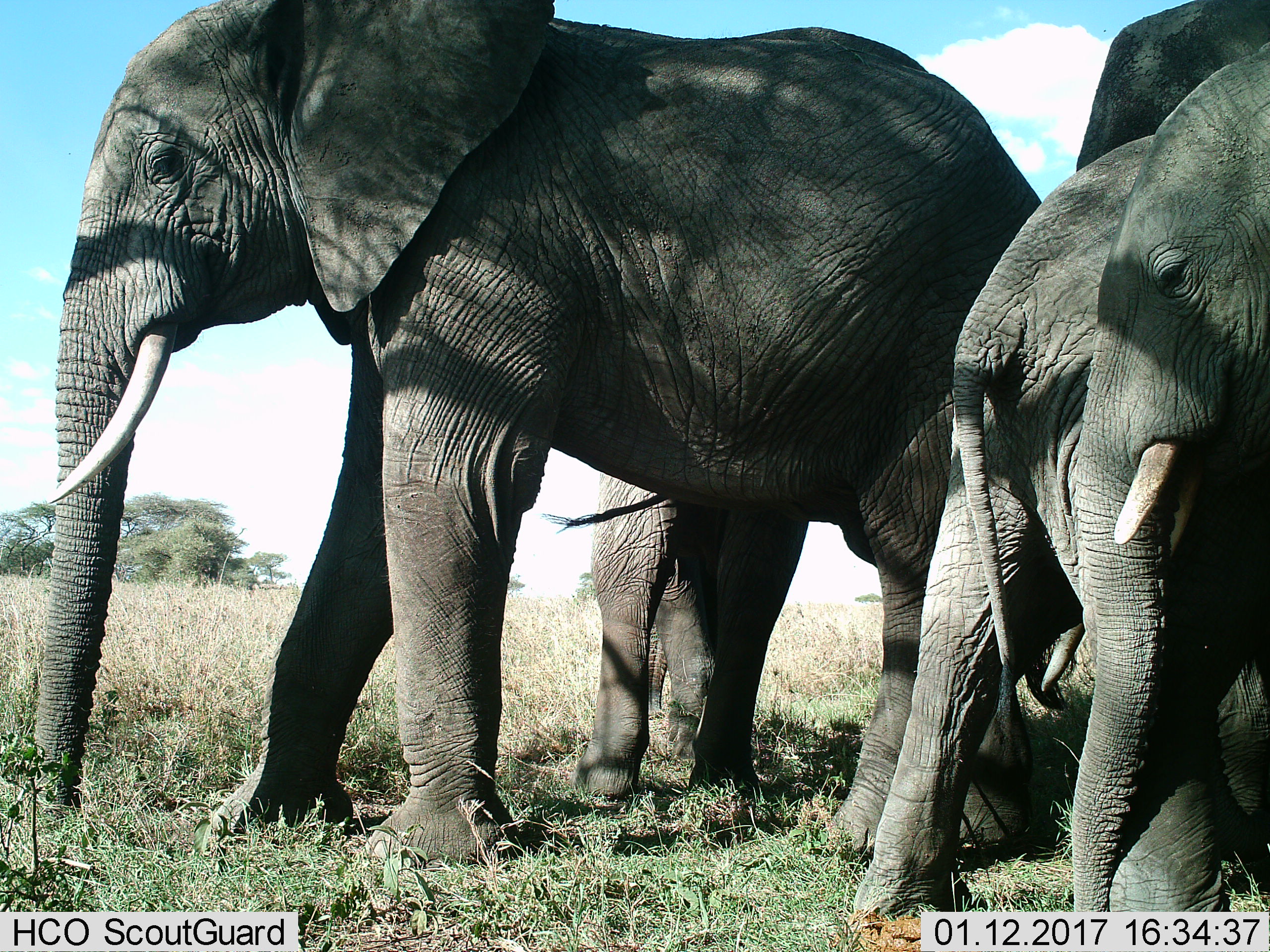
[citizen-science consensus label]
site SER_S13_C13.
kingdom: Animalia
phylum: Chordata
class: Mammalia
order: Proboscidea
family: Elephantidae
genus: Loxodonta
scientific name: Loxodonta africana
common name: african bush elephant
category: elephant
Elephant (african bush elephant) (Loxodonta africana), count 4. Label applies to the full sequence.